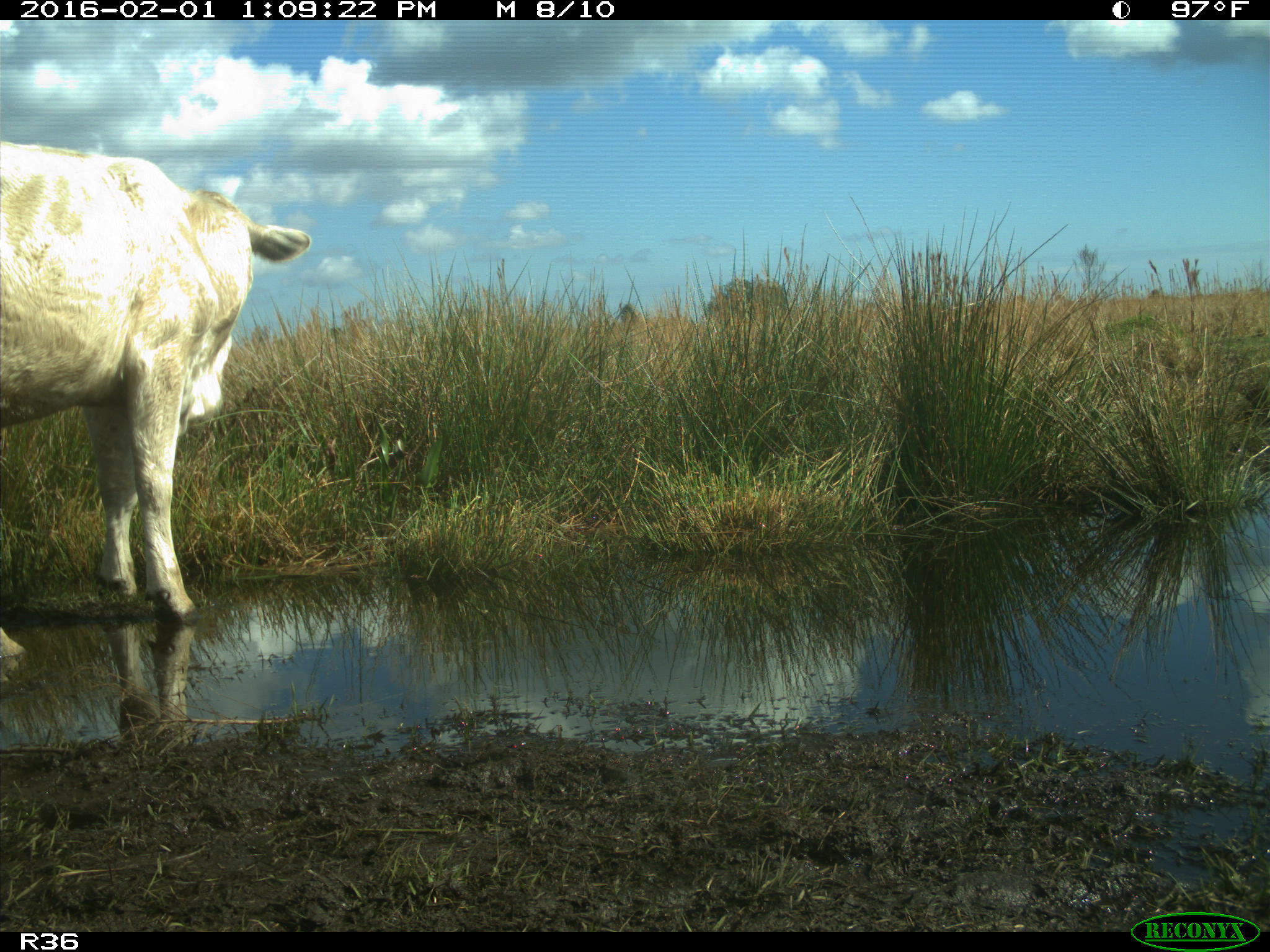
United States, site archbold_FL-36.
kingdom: Animalia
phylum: Chordata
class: Mammalia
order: Artiodactyla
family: Bovidae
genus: Bos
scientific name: Bos taurus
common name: domestic cow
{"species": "Bos taurus (domestic cow)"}